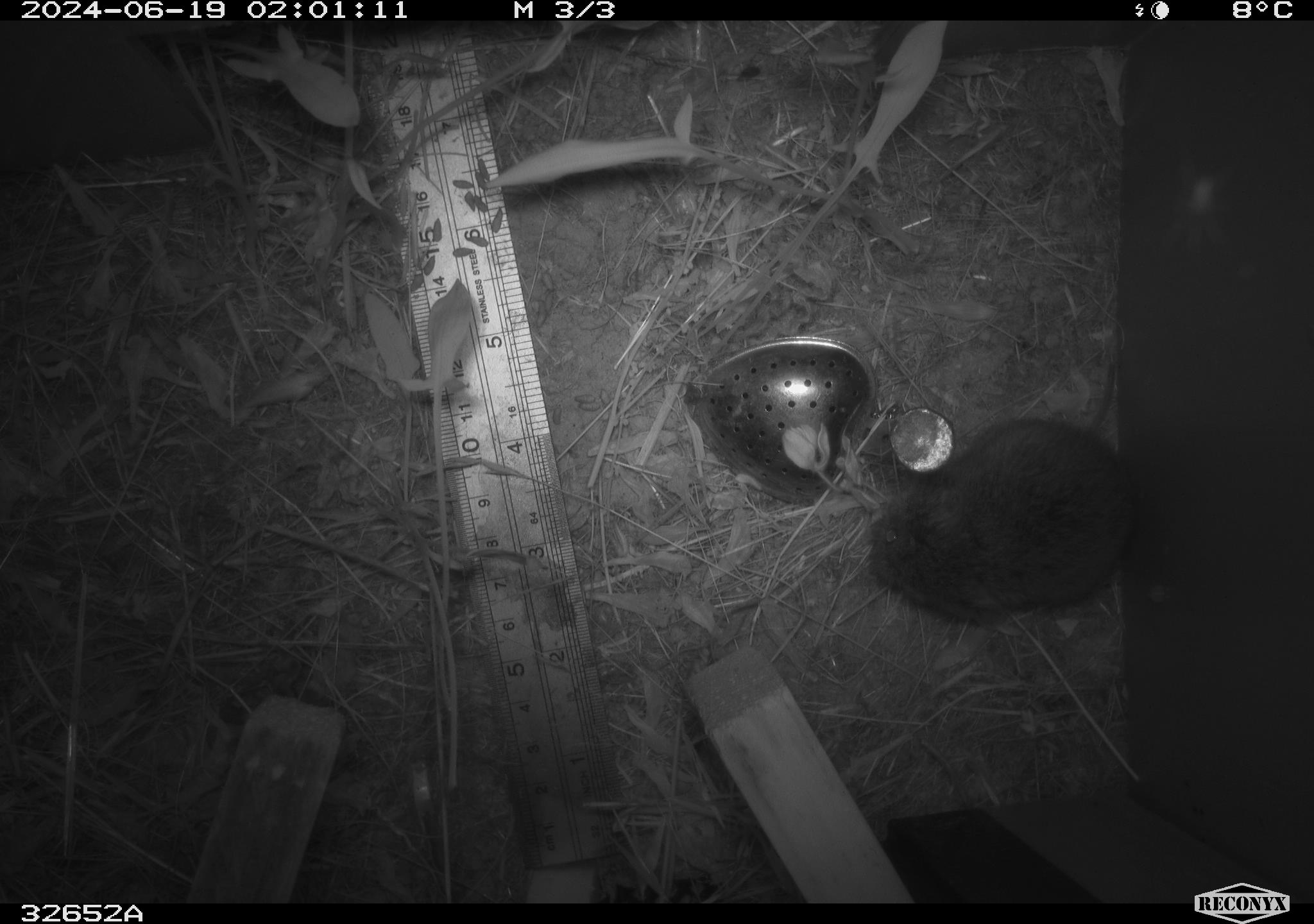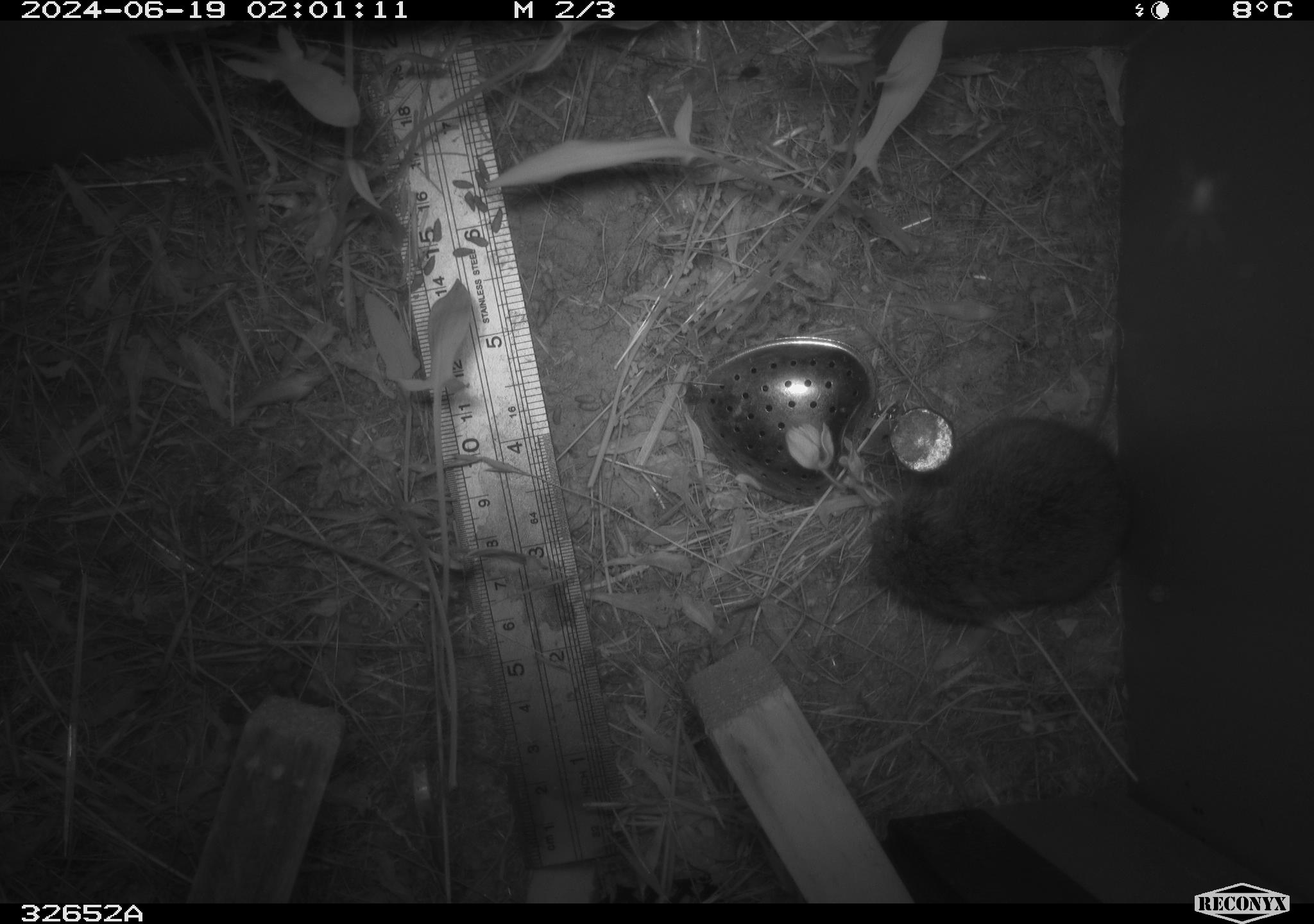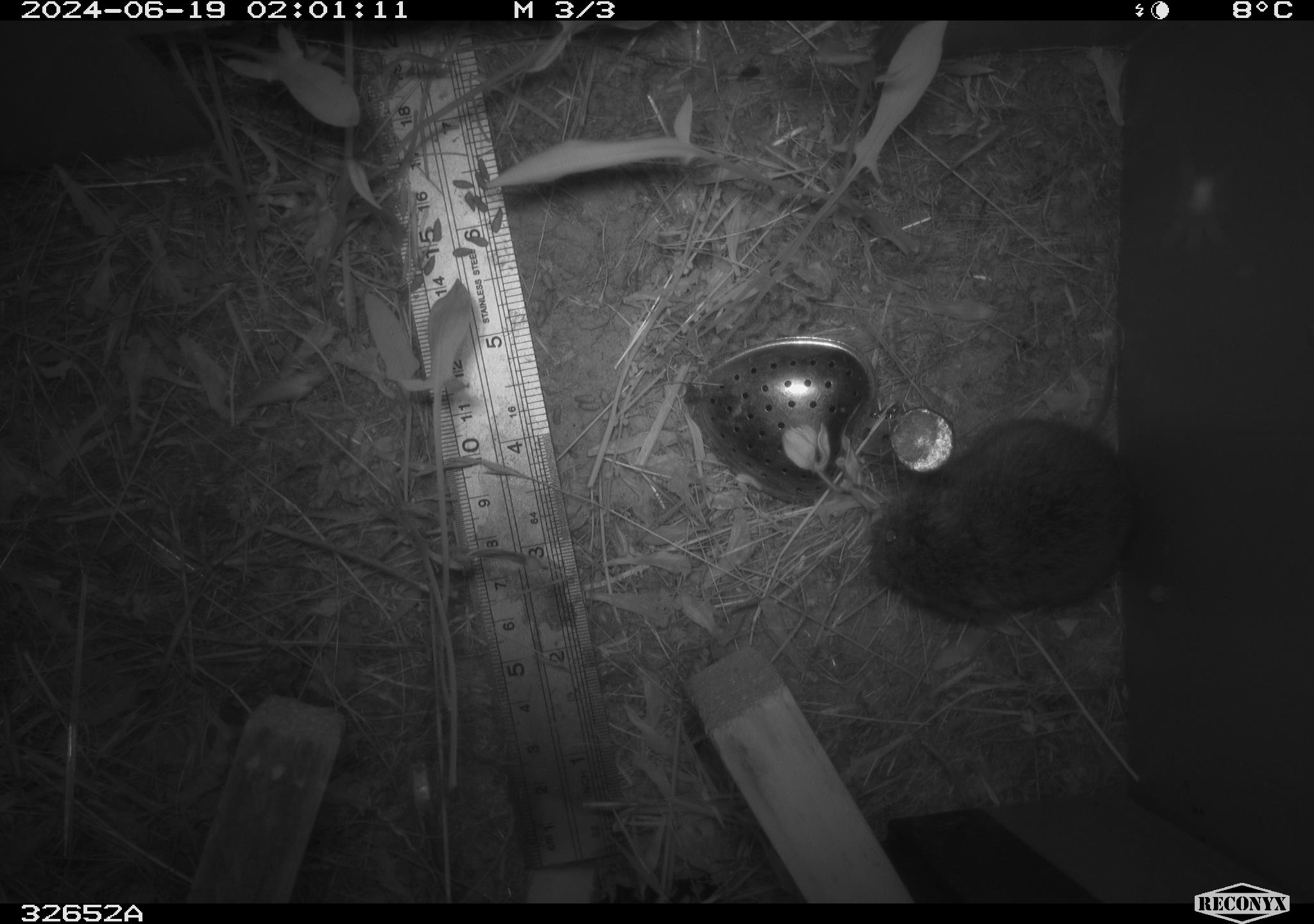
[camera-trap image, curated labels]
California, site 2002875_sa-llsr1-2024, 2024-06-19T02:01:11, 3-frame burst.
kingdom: Animalia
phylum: Chordata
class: Mammalia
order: Rodentia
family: Cricetidae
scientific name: Arvicolinae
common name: voles, lemmings, and muskrats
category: arvicolinae subfamily